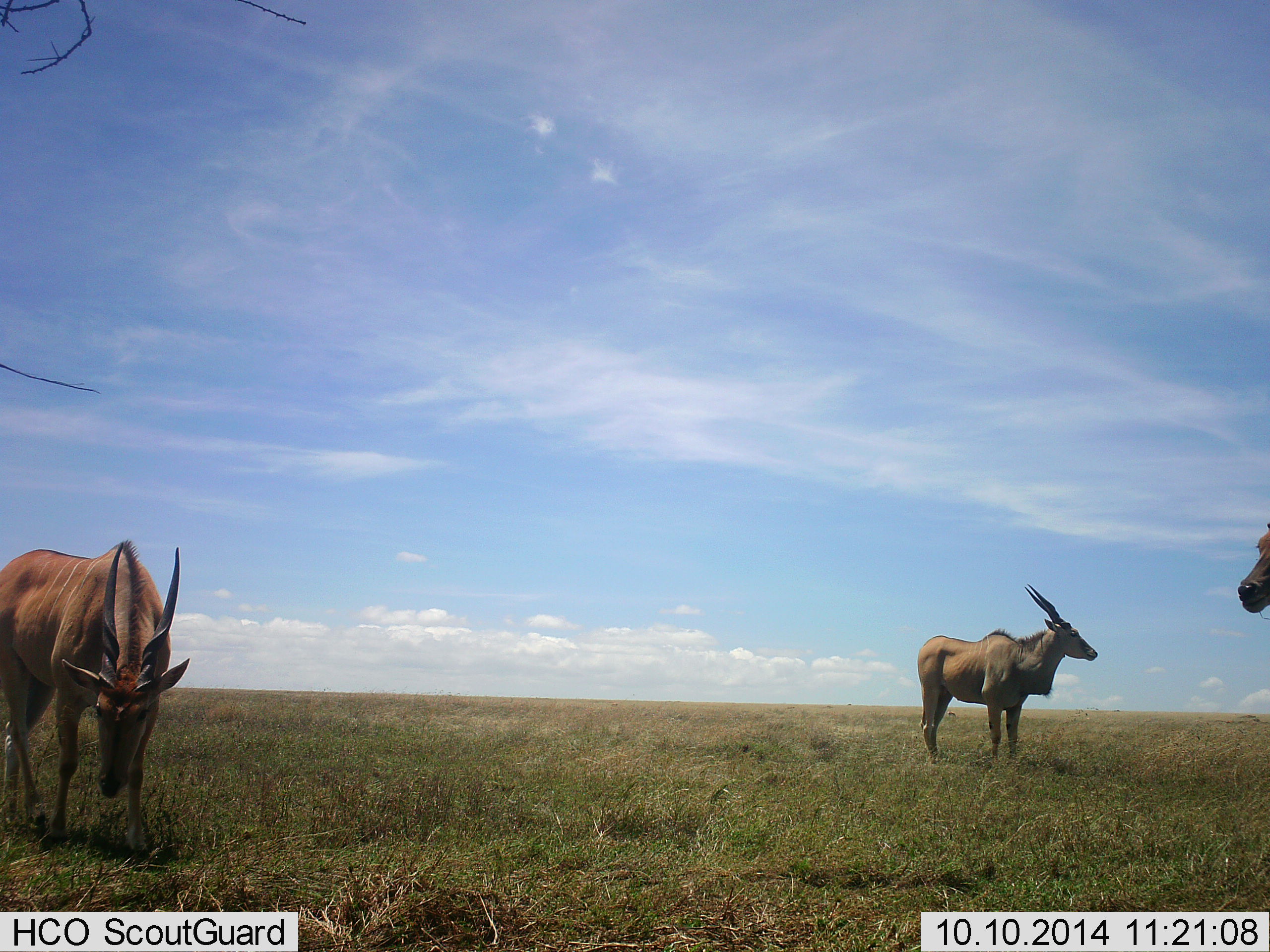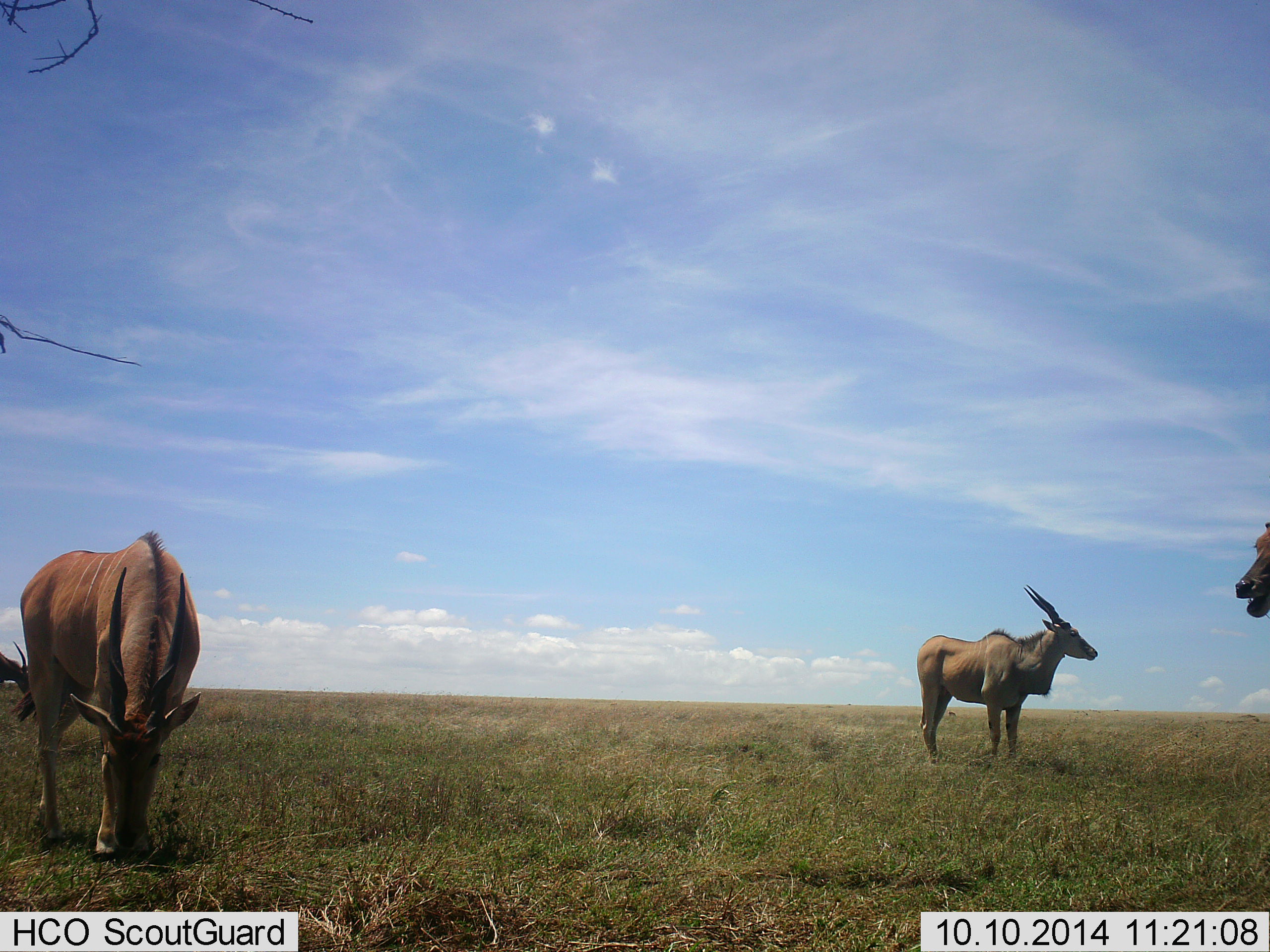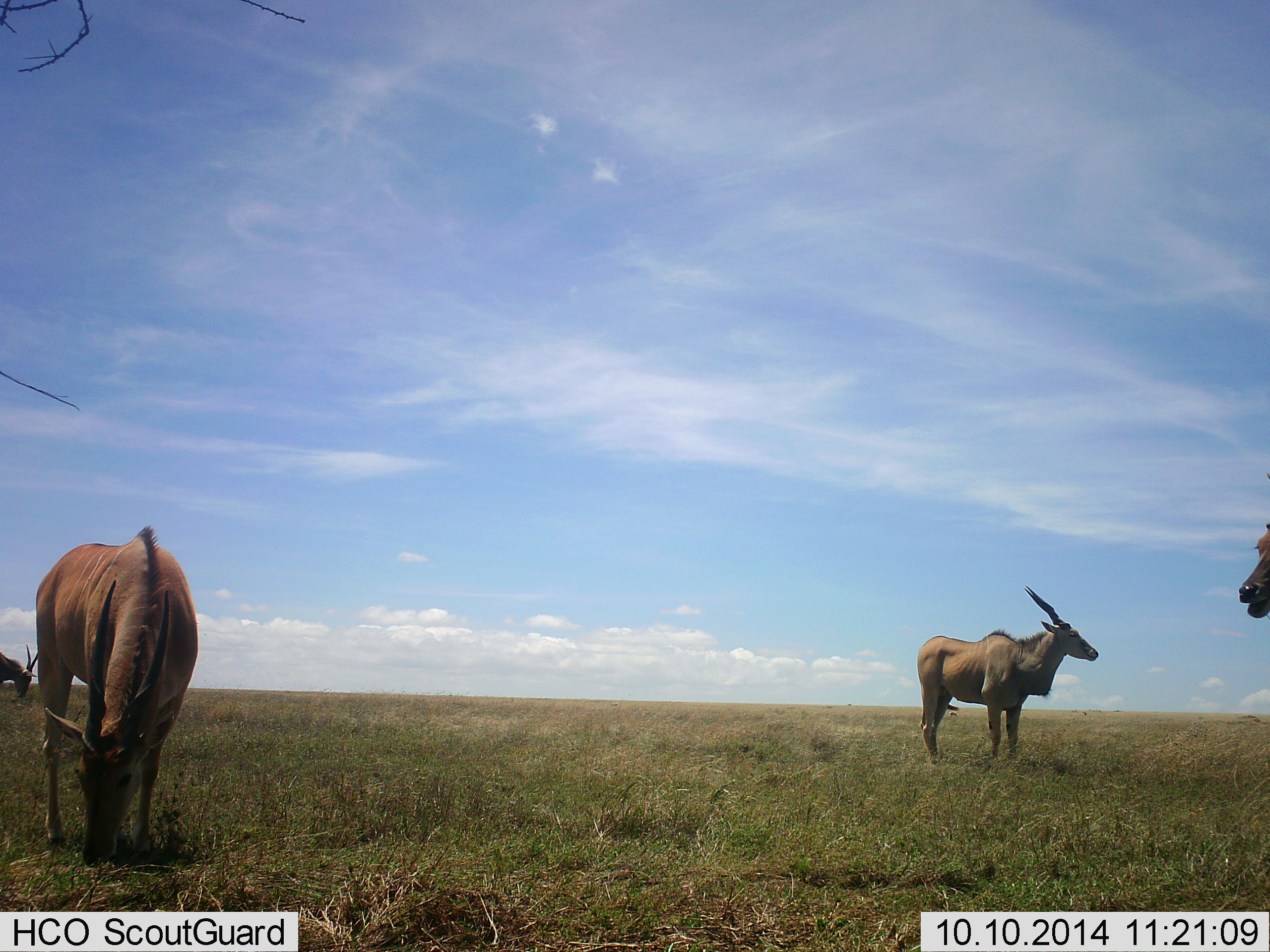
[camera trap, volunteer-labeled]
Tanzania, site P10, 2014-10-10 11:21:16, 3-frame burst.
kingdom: Animalia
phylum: Chordata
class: Mammalia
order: Artiodactyla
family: Bovidae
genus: Tragelaphus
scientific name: Tragelaphus oryx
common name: eland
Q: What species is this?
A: Eland (Tragelaphus oryx).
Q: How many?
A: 4.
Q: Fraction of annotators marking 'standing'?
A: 80%.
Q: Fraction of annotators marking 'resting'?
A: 0%.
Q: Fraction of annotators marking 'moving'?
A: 30%.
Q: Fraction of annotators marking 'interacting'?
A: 0%.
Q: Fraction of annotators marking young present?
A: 0%.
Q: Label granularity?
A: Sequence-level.